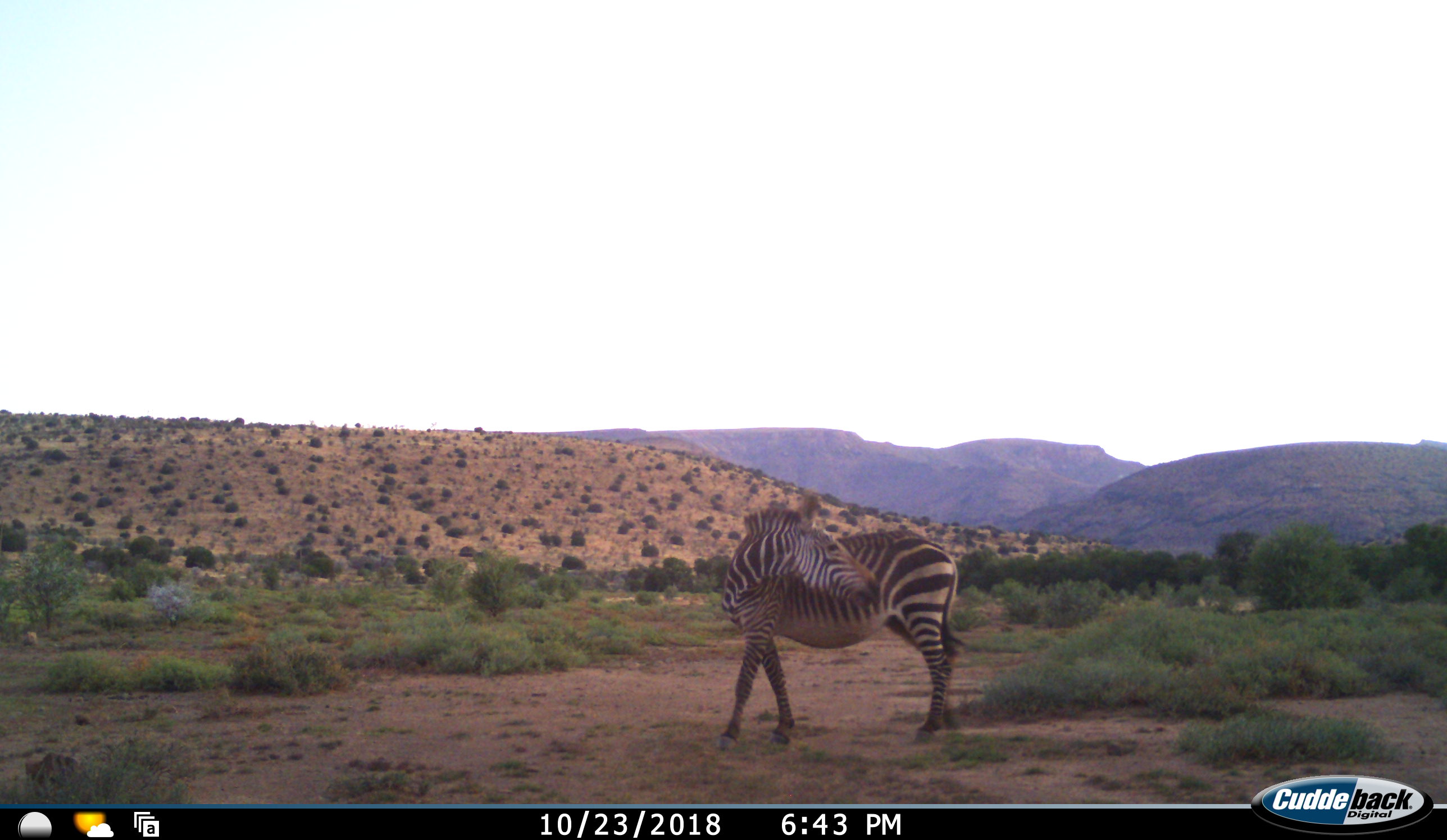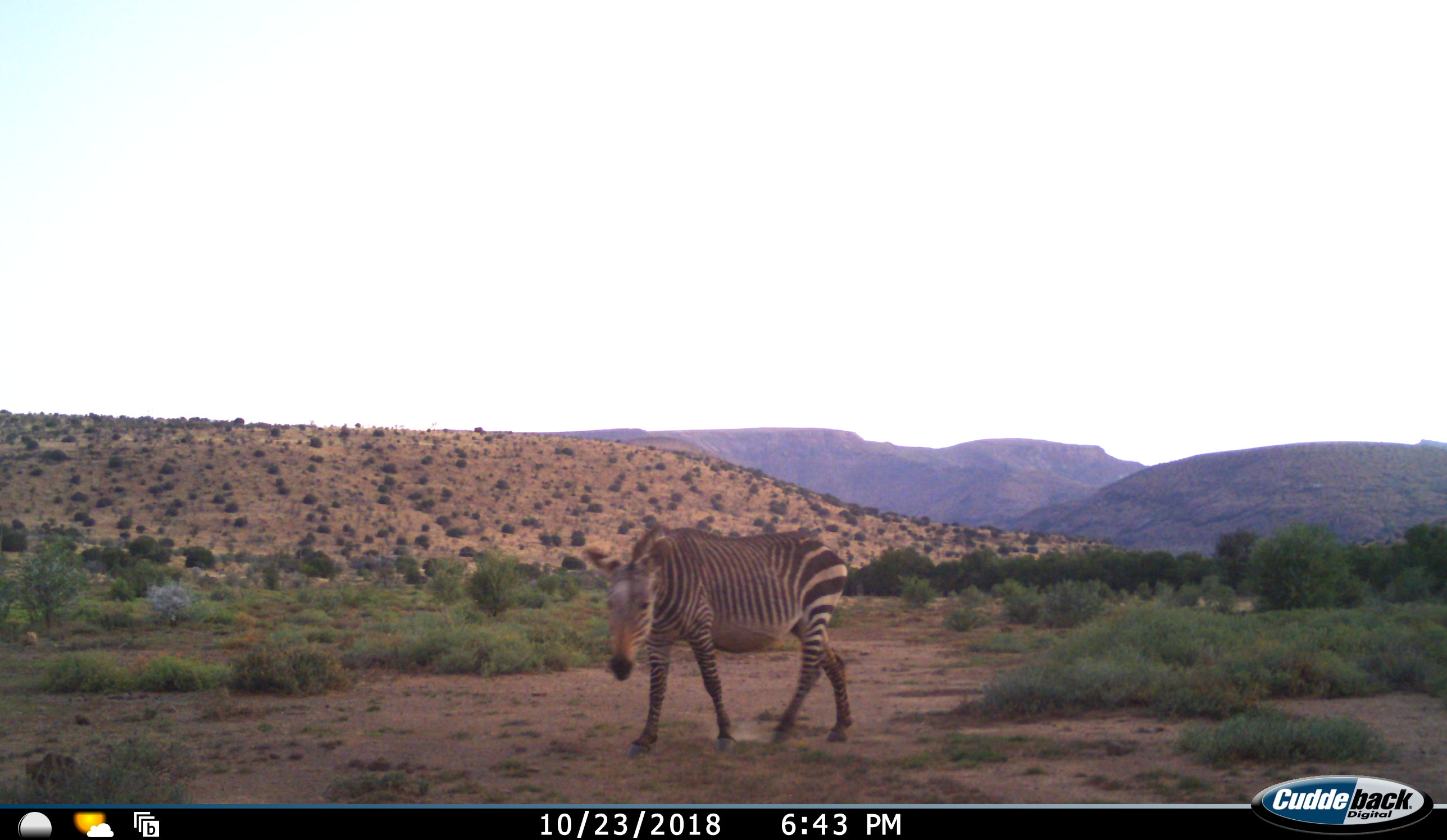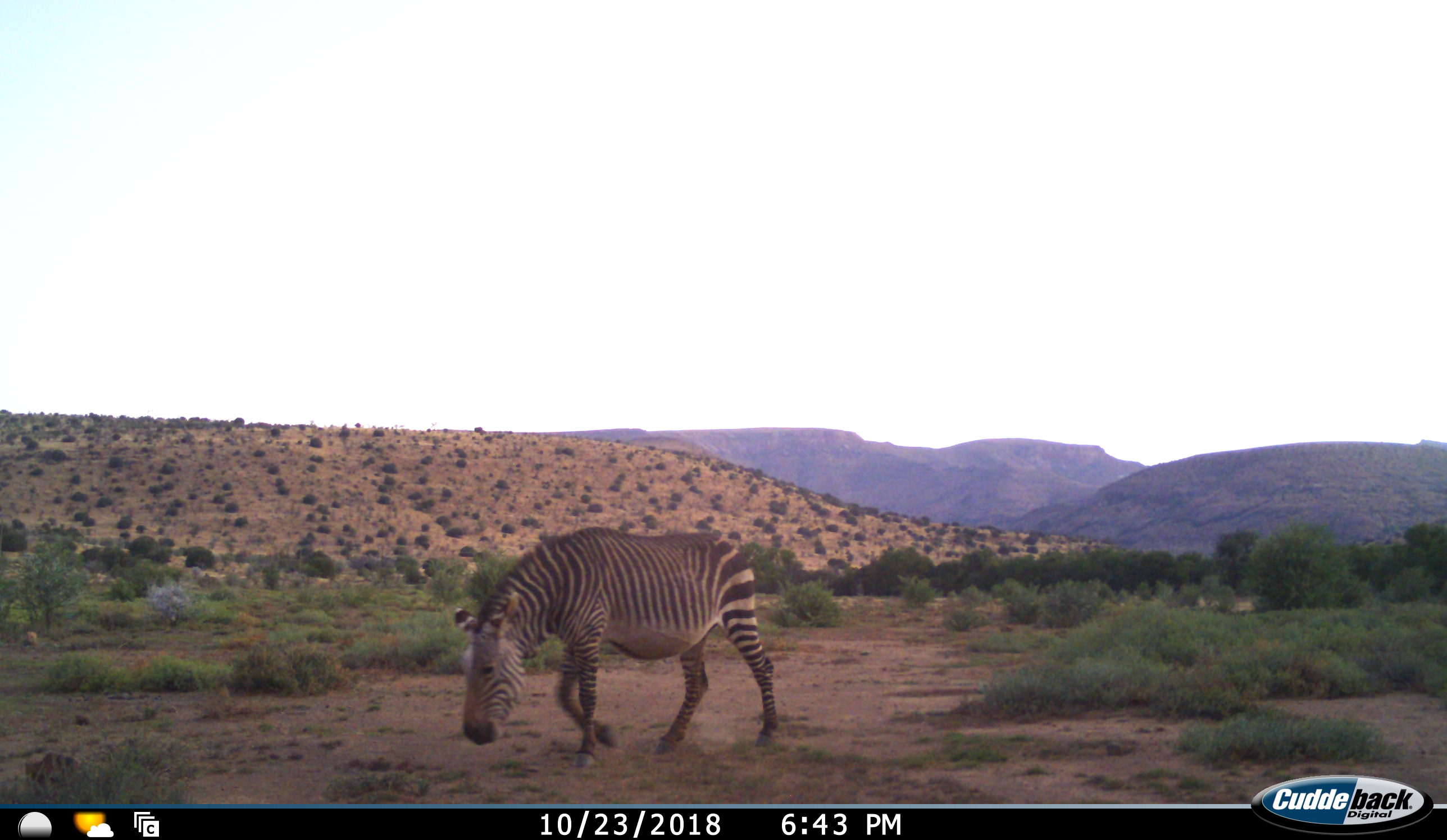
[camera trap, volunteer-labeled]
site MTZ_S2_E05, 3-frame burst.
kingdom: Animalia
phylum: Chordata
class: Mammalia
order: Perissodactyla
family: Equidae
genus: Equus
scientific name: Equus zebra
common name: mountain zebra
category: zebramountain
Zebramountain (mountain zebra) (Equus zebra), count 1. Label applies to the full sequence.